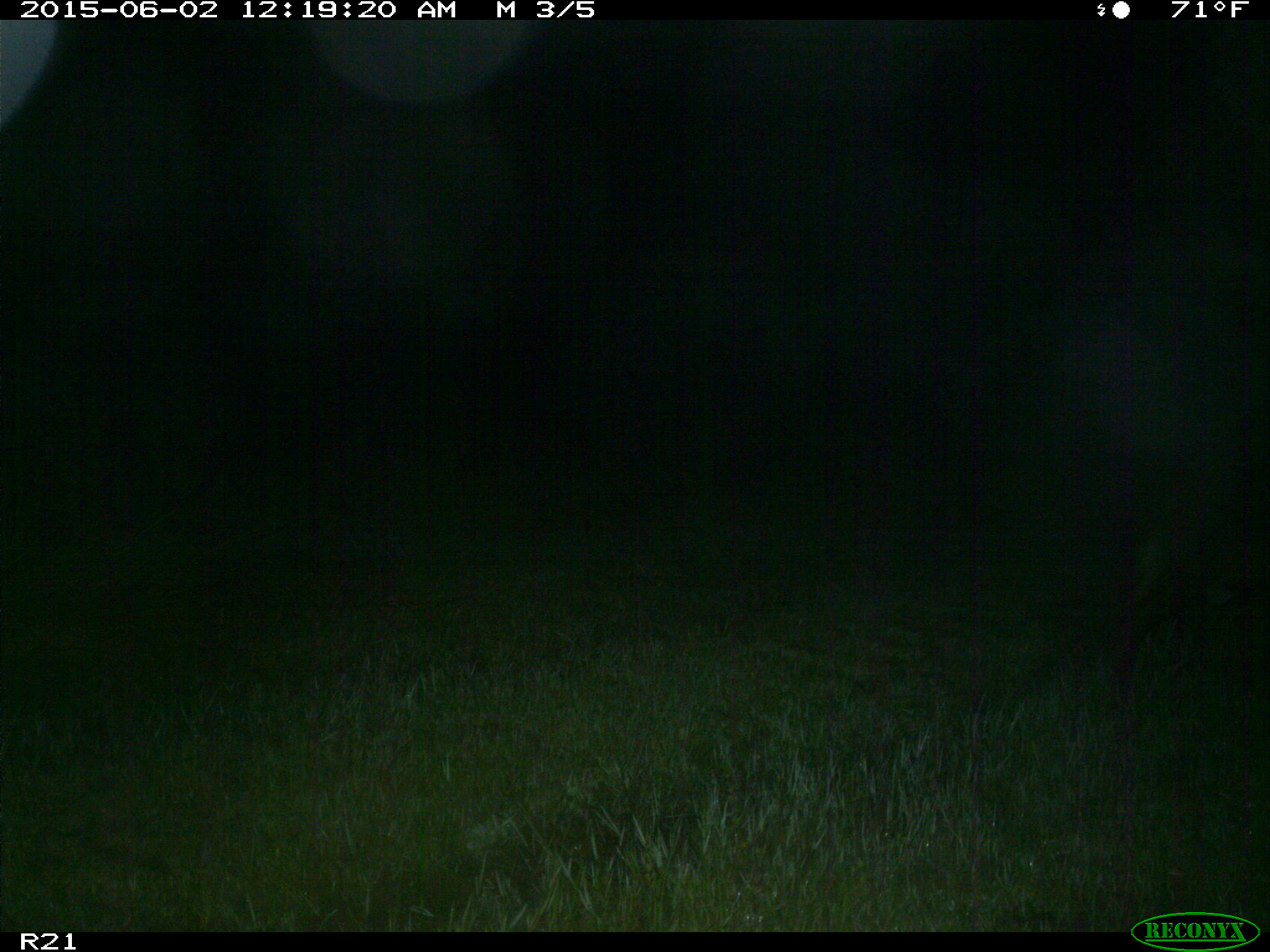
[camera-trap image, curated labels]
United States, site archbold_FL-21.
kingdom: Animalia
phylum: Chordata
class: Mammalia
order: Artiodactyla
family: Bovidae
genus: Bos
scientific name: Bos taurus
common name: domestic cow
Bos taurus (domestic cow).